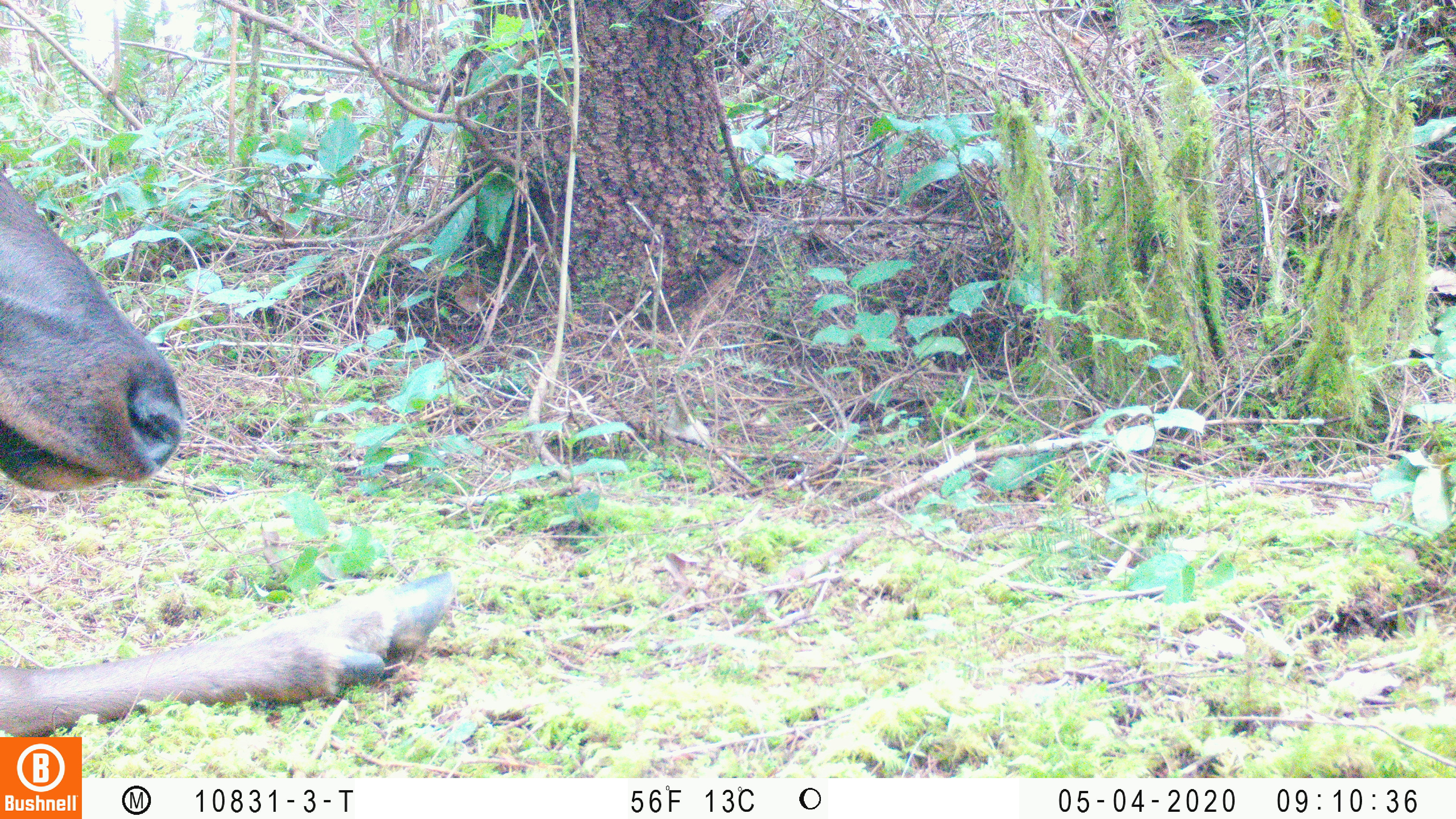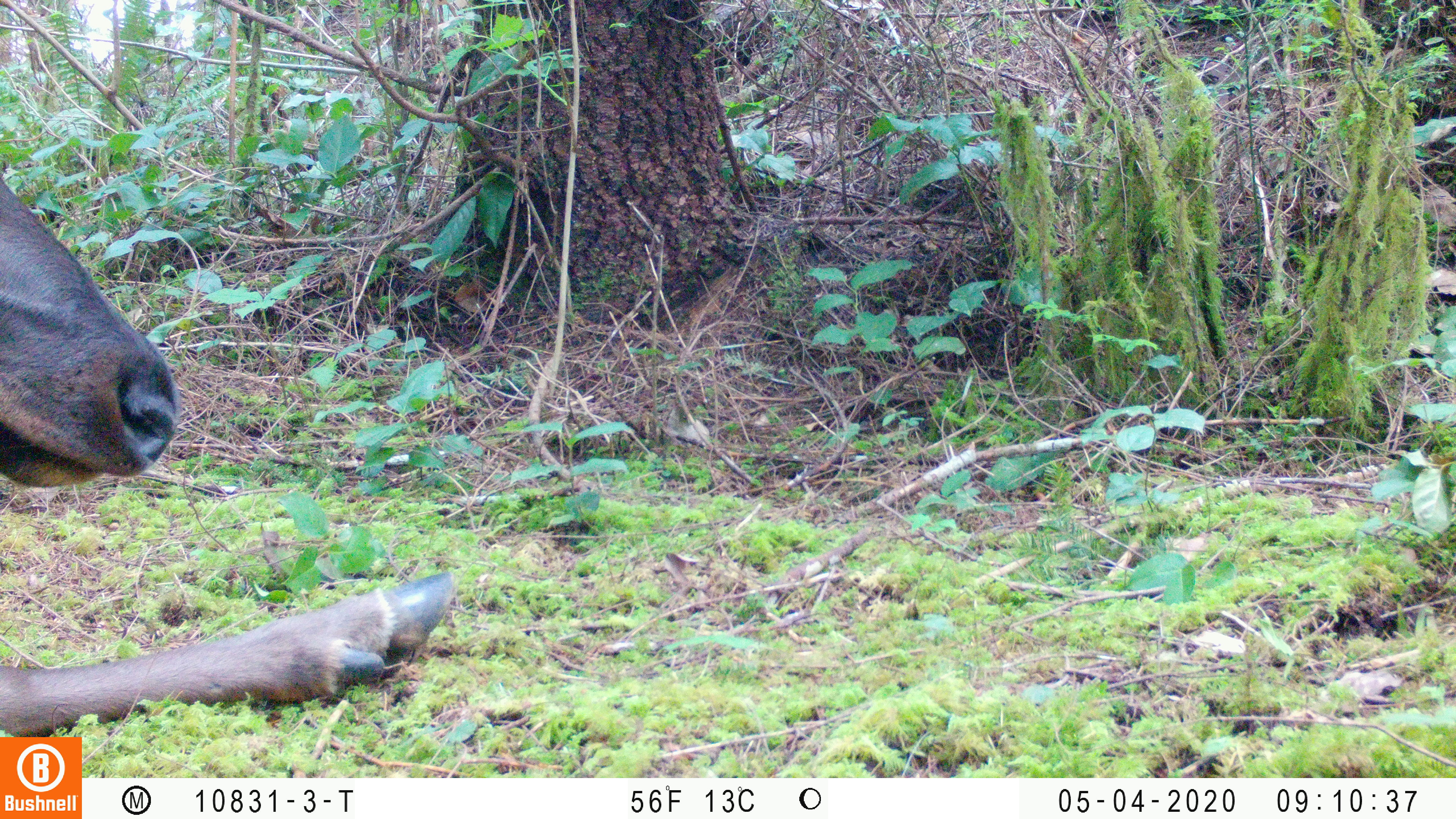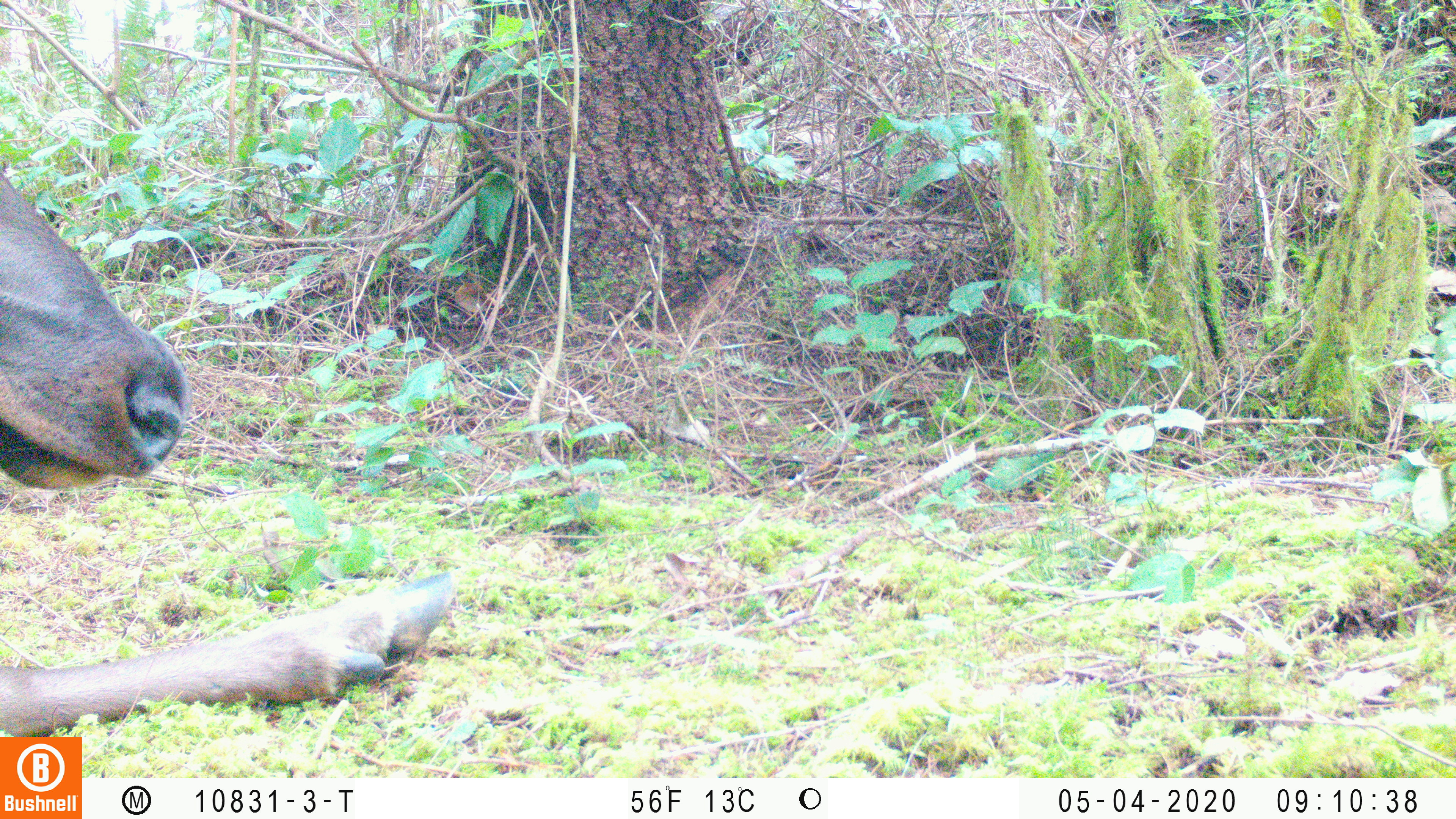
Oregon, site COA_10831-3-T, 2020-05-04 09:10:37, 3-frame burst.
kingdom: Animalia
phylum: Chordata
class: Mammalia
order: Artiodactyla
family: Cervidae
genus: Cervus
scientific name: Cervus canadensis roosevelti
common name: roosevelt elk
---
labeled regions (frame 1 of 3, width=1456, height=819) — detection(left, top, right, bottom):
roosevelt elk: detection(0, 165, 459, 730)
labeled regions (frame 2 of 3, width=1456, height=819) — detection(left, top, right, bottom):
roosevelt elk: detection(0, 179, 459, 734)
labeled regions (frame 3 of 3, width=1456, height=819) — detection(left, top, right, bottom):
roosevelt elk: detection(0, 175, 463, 734)